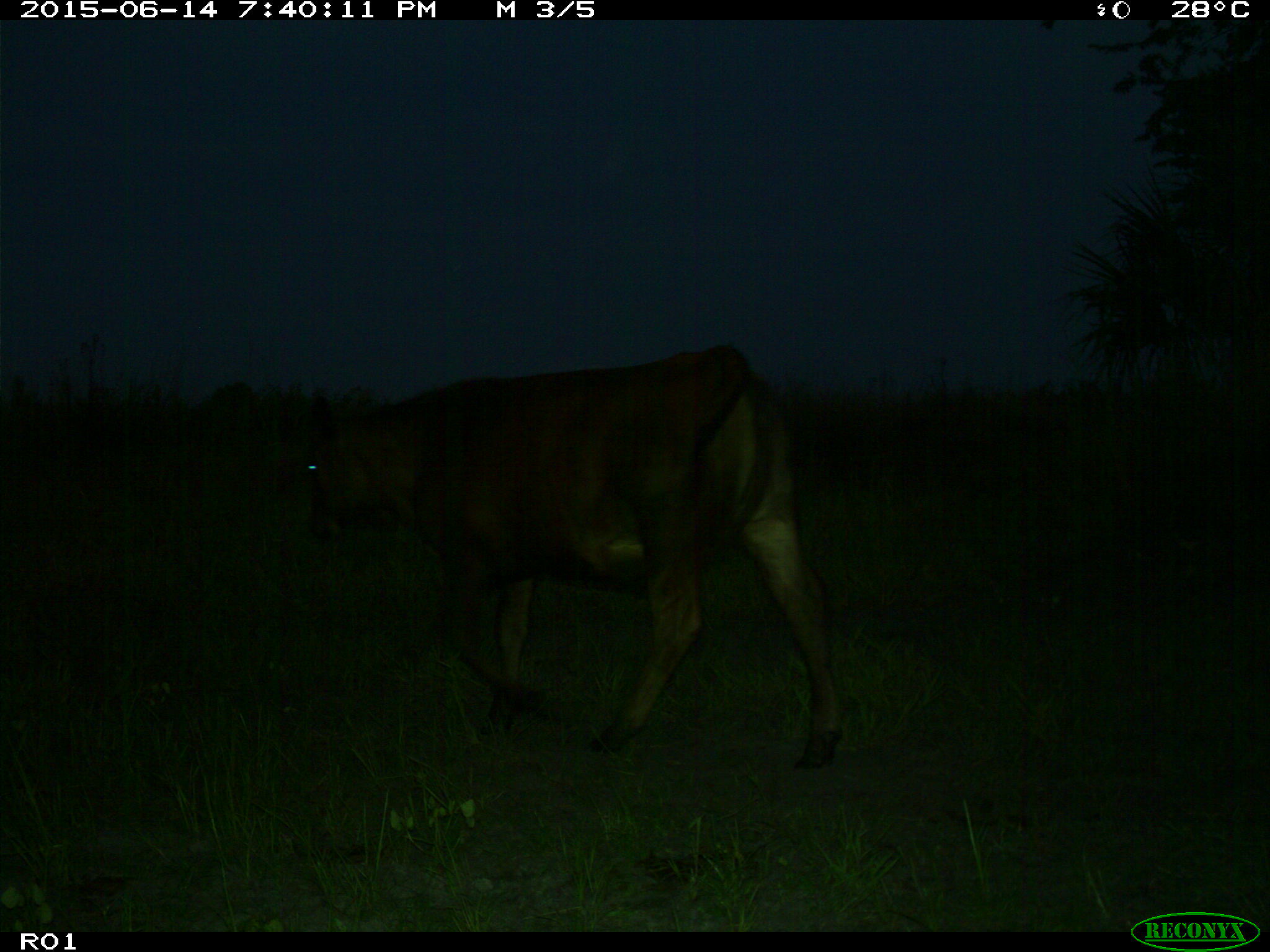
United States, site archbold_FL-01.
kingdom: Animalia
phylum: Chordata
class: Mammalia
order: Artiodactyla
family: Bovidae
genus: Bos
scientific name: Bos taurus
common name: domestic cow